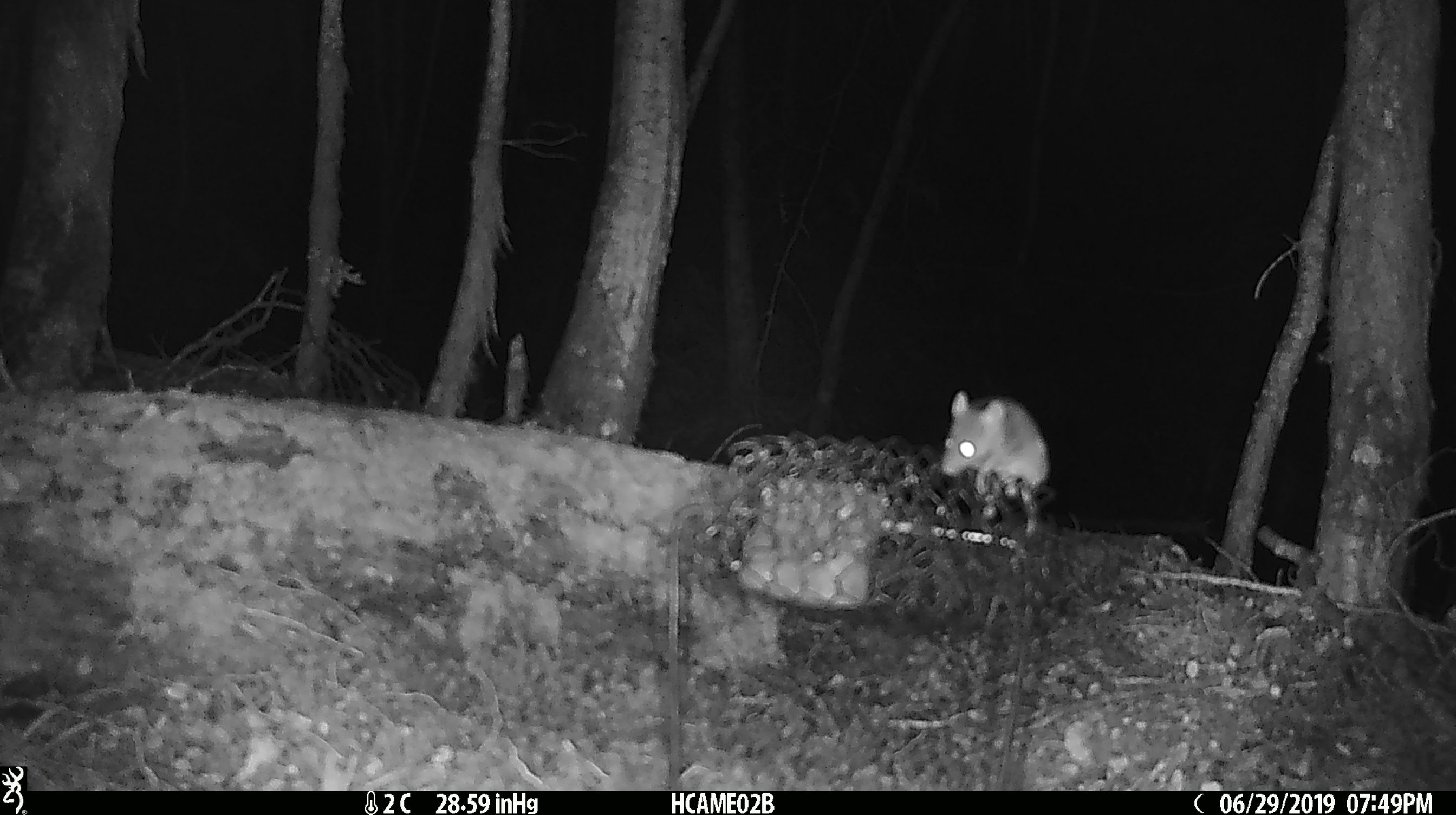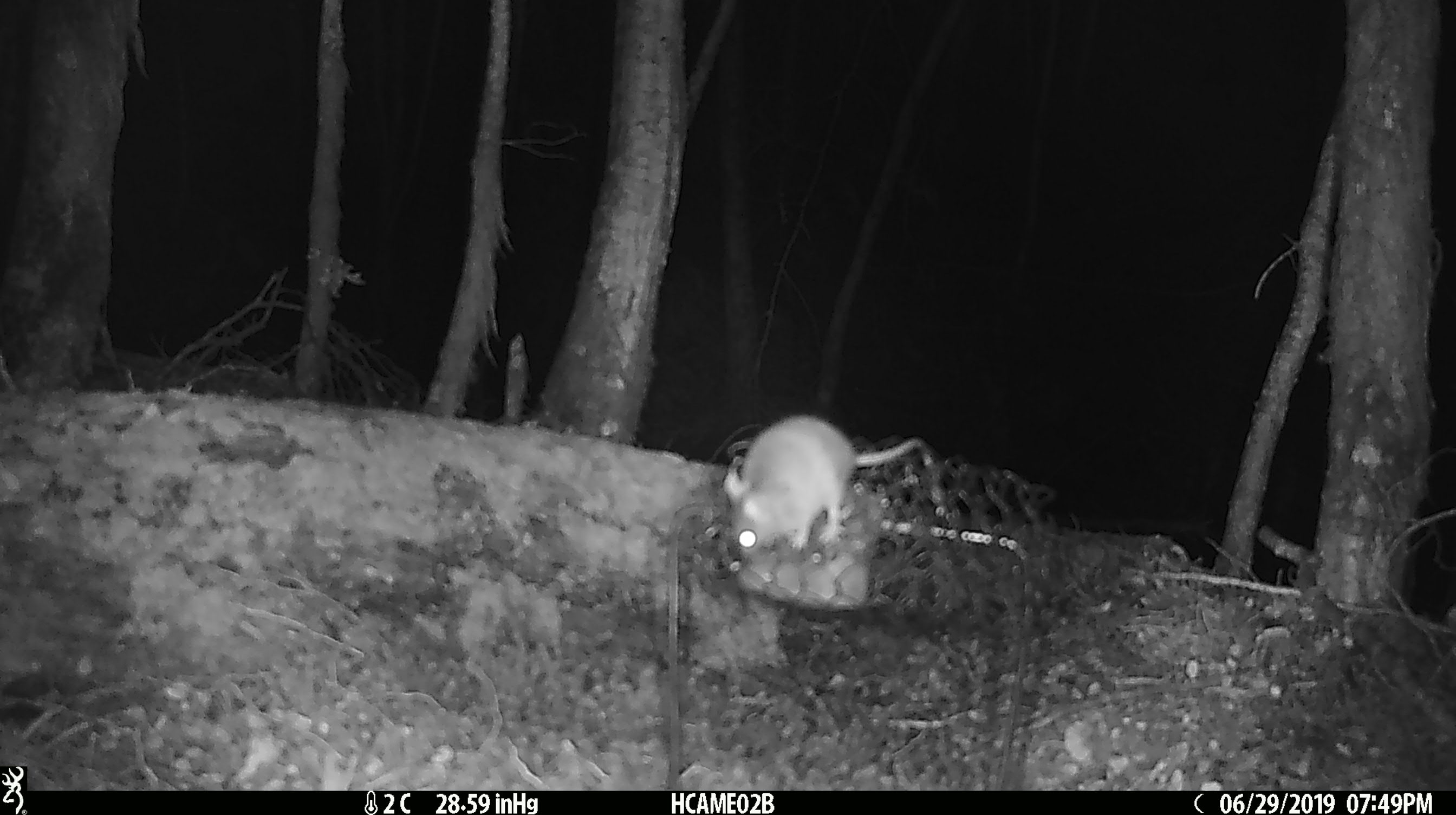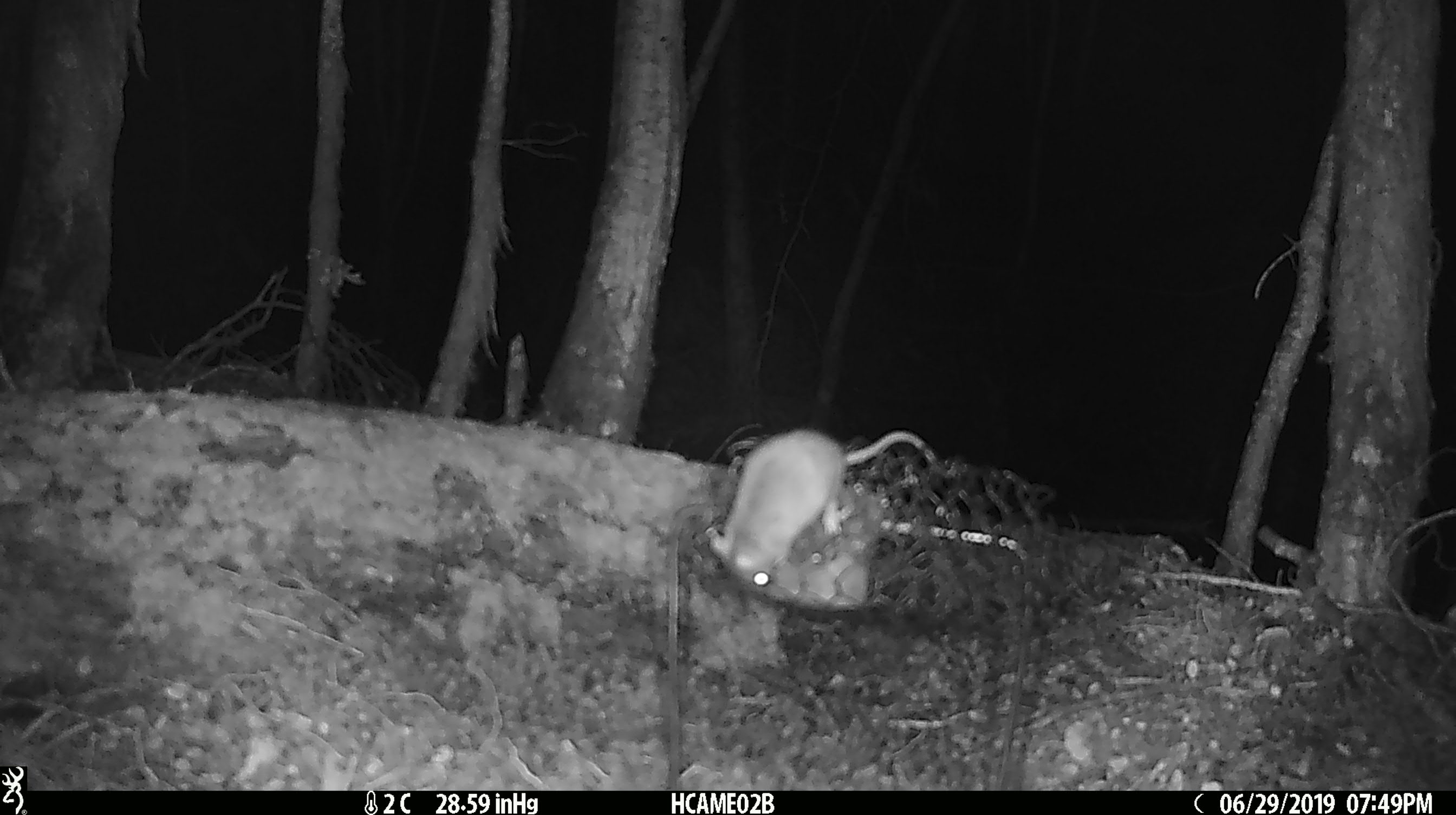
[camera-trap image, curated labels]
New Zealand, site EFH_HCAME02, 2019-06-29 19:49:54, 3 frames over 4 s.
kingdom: Animalia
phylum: Chordata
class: Mammalia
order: Rodentia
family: Muridae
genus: Mus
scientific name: Mus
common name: mouse